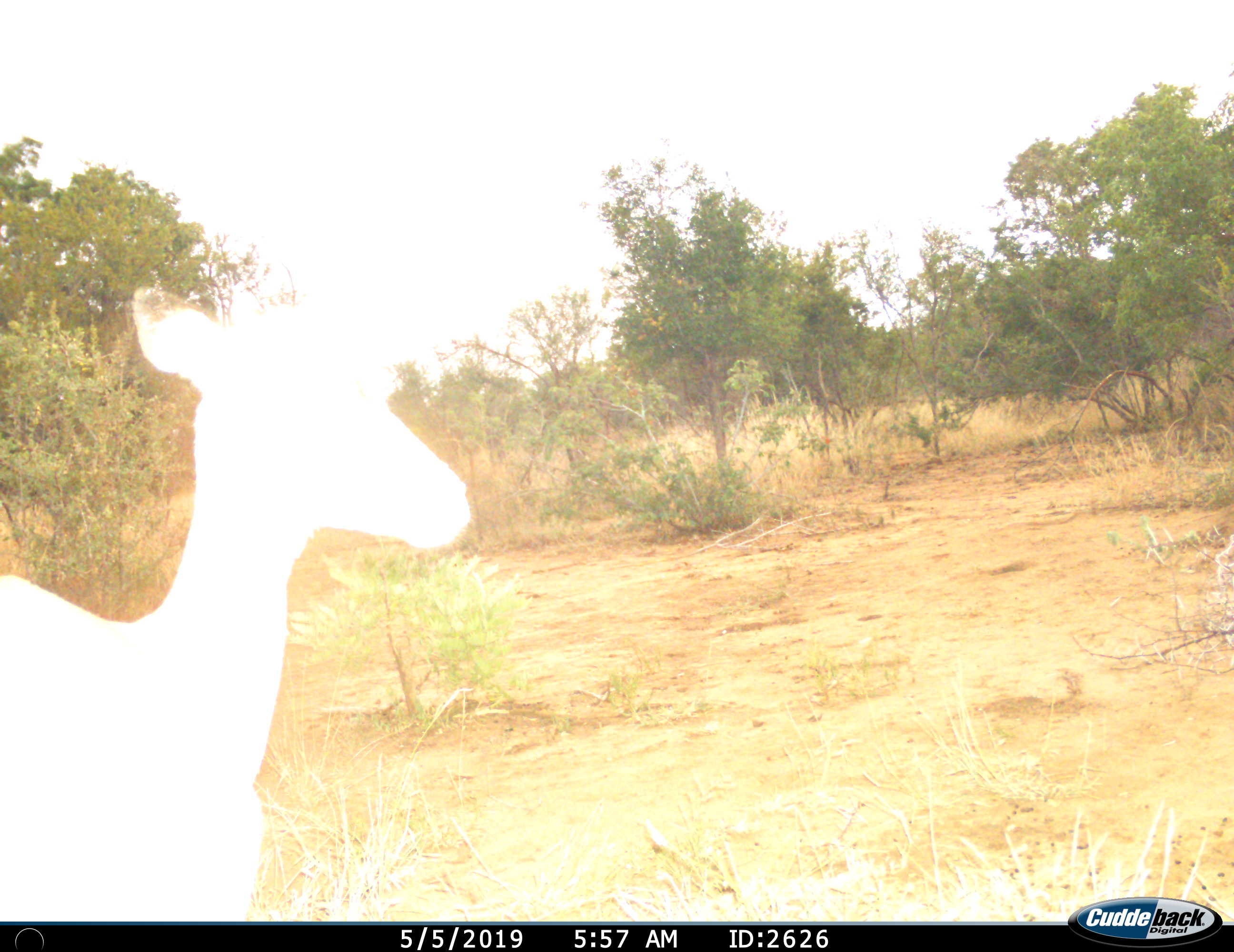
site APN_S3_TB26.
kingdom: Animalia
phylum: Chordata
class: Mammalia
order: Artiodactyla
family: Bovidae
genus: Aepyceros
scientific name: Aepyceros melampus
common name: impala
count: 1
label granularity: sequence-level